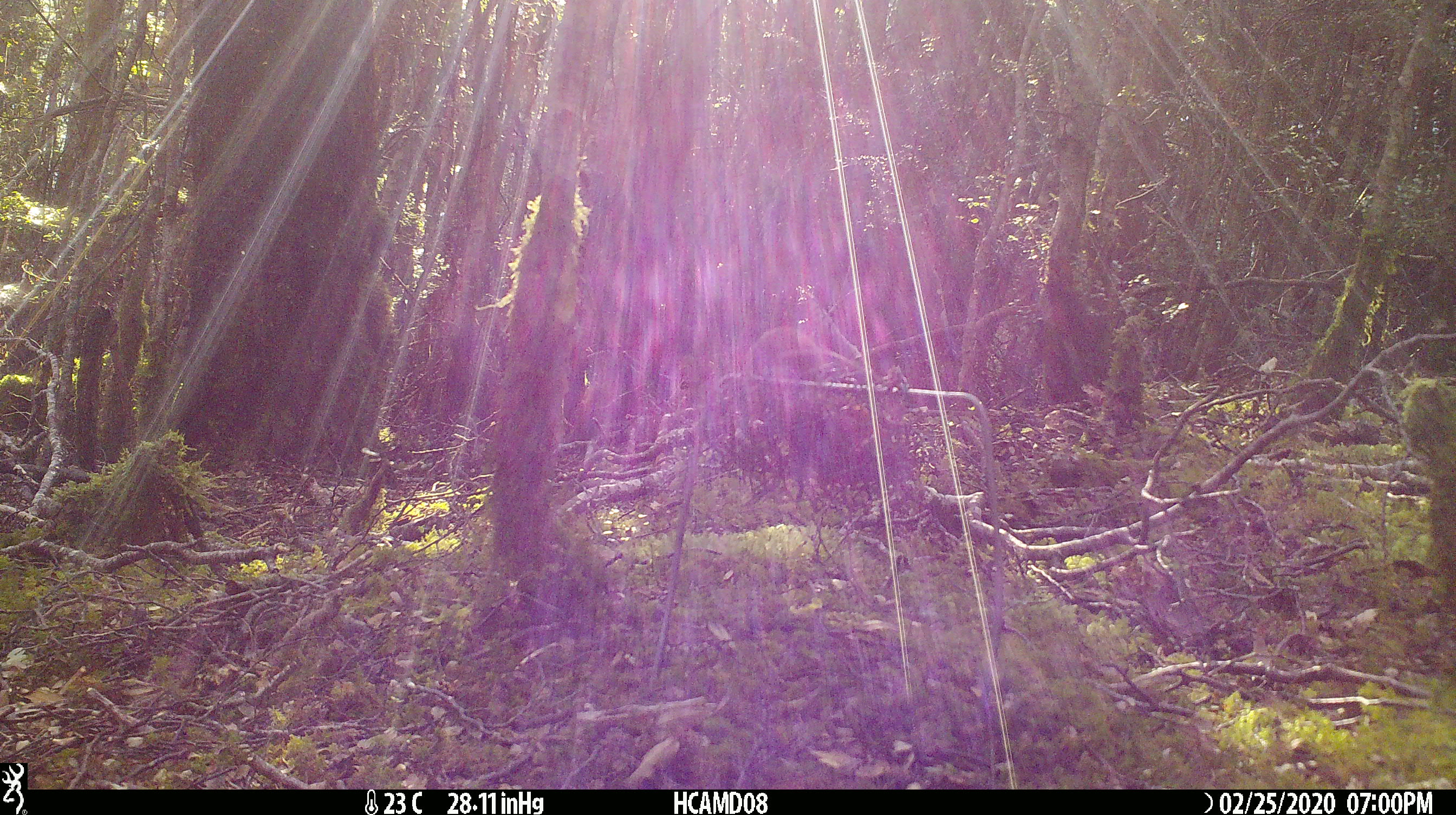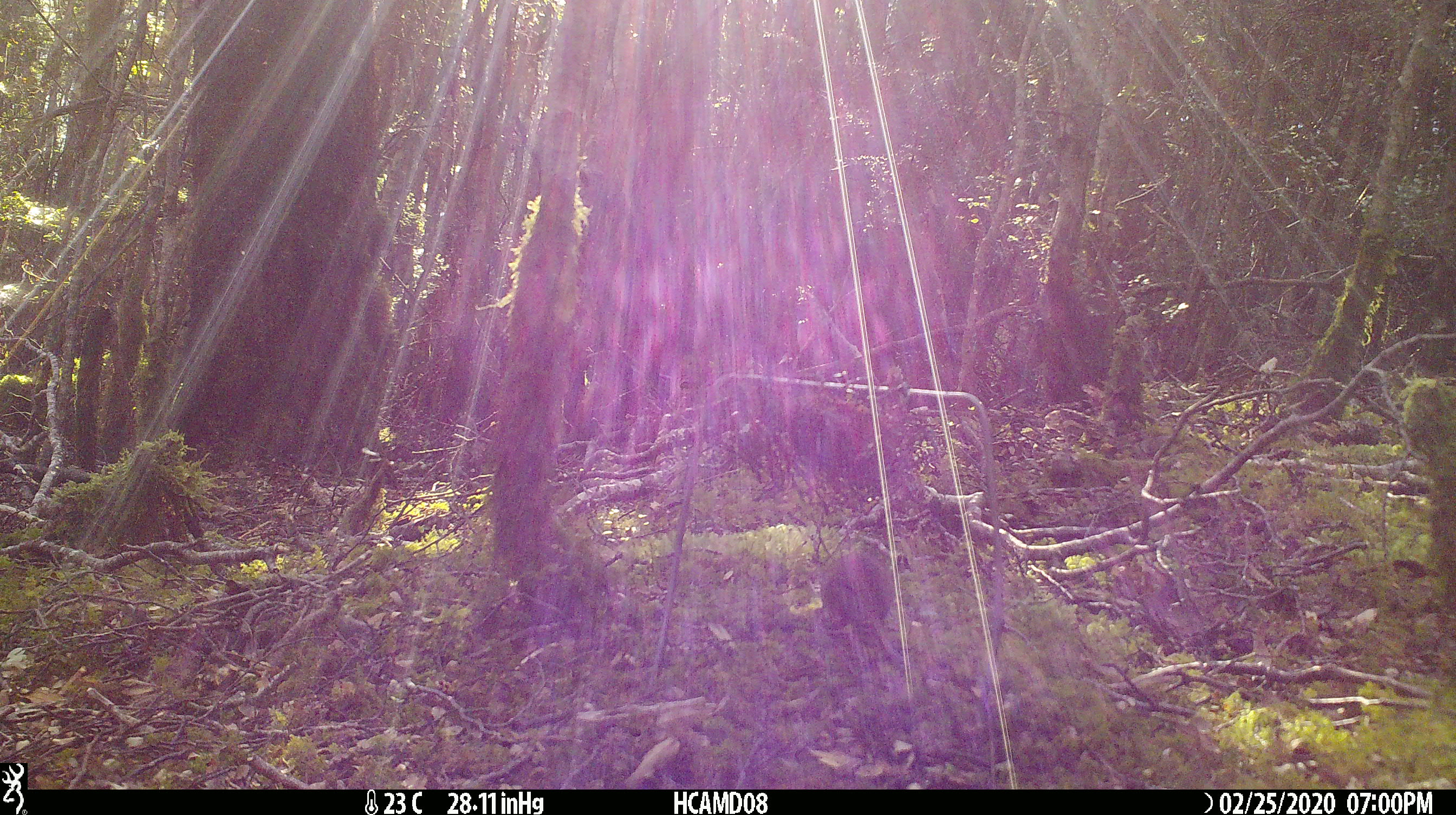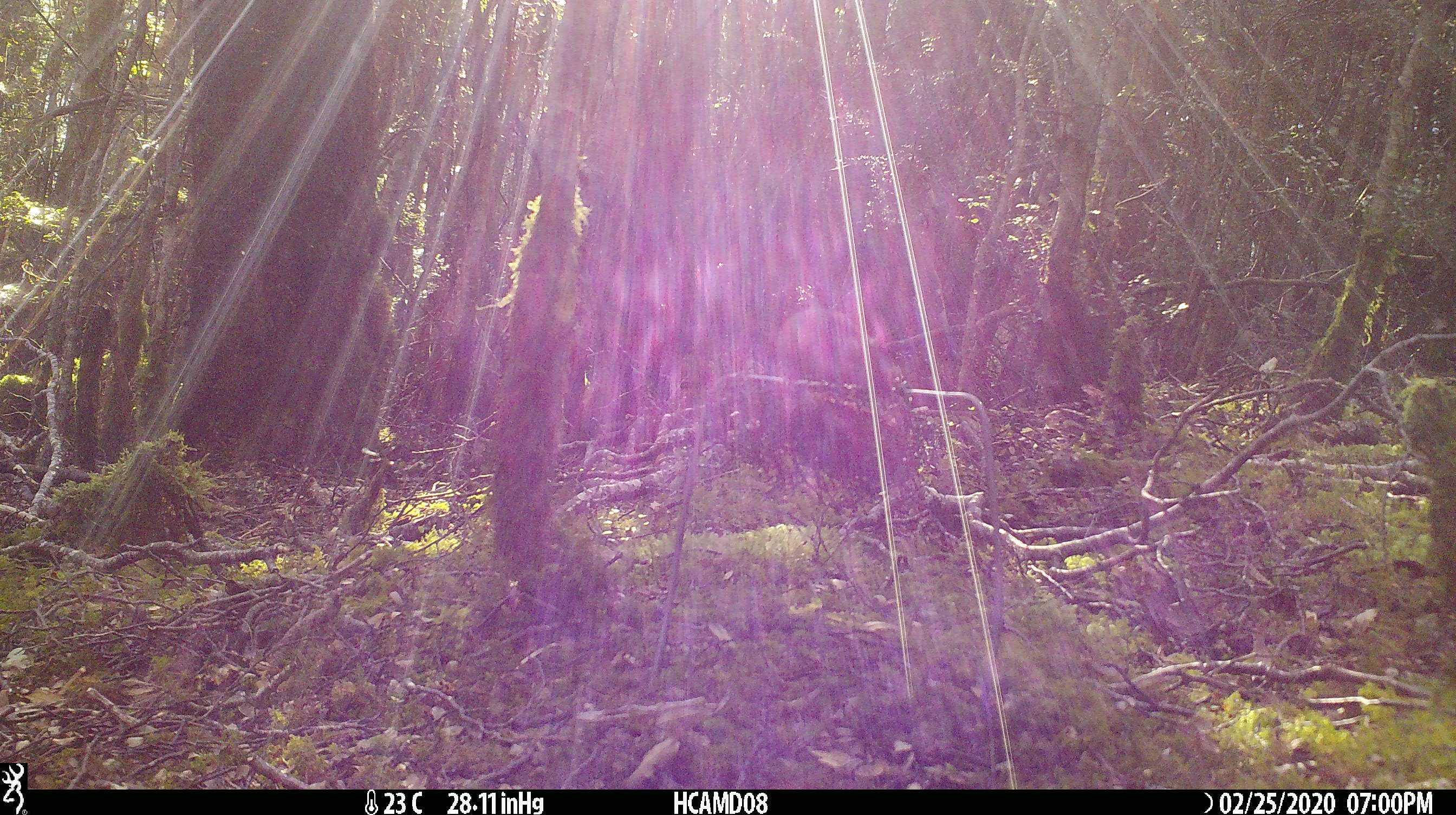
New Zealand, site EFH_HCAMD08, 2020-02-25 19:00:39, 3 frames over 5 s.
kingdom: Animalia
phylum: Chordata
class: Mammalia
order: Rodentia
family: Muridae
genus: Mus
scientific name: Mus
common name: mouse